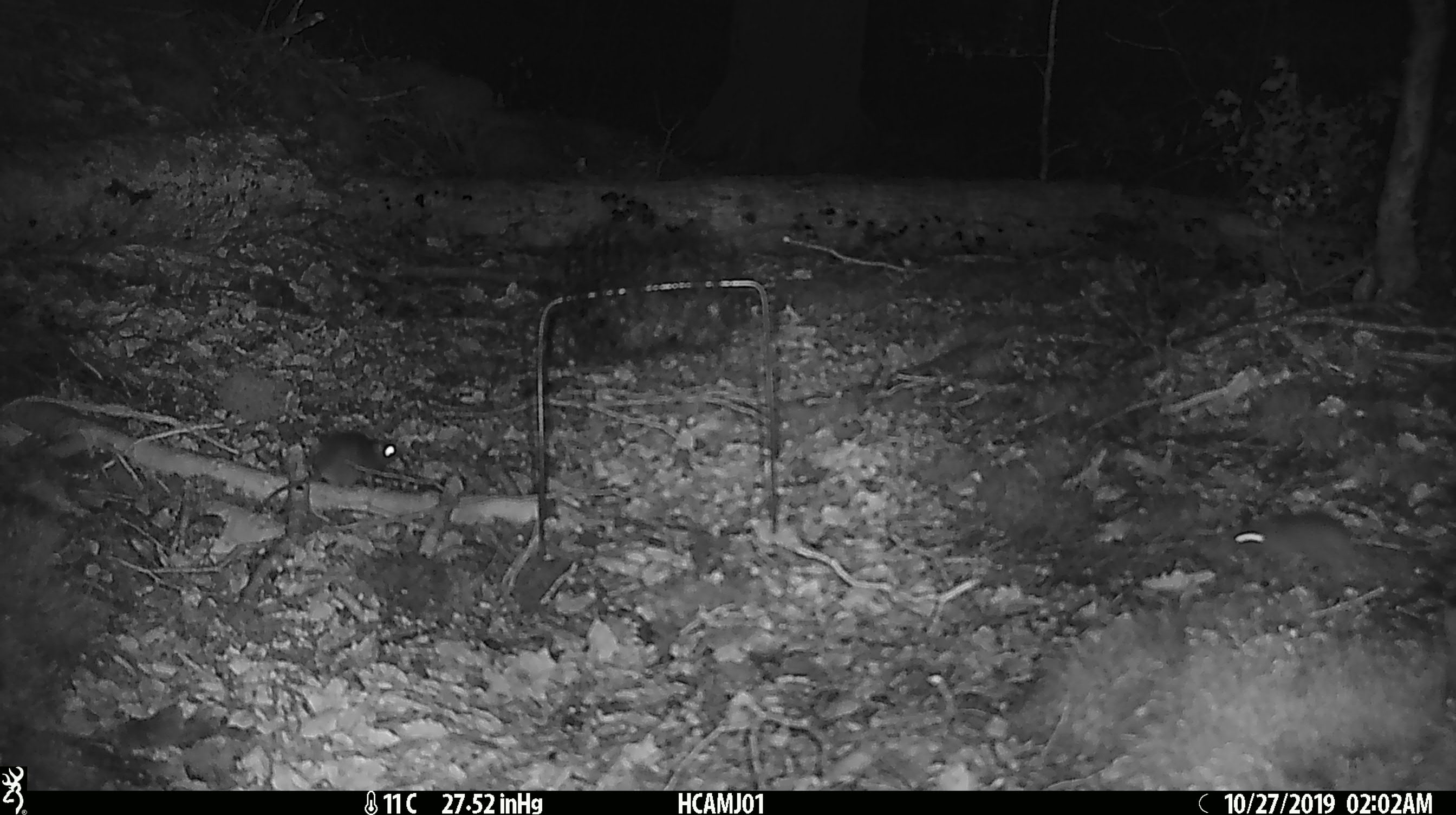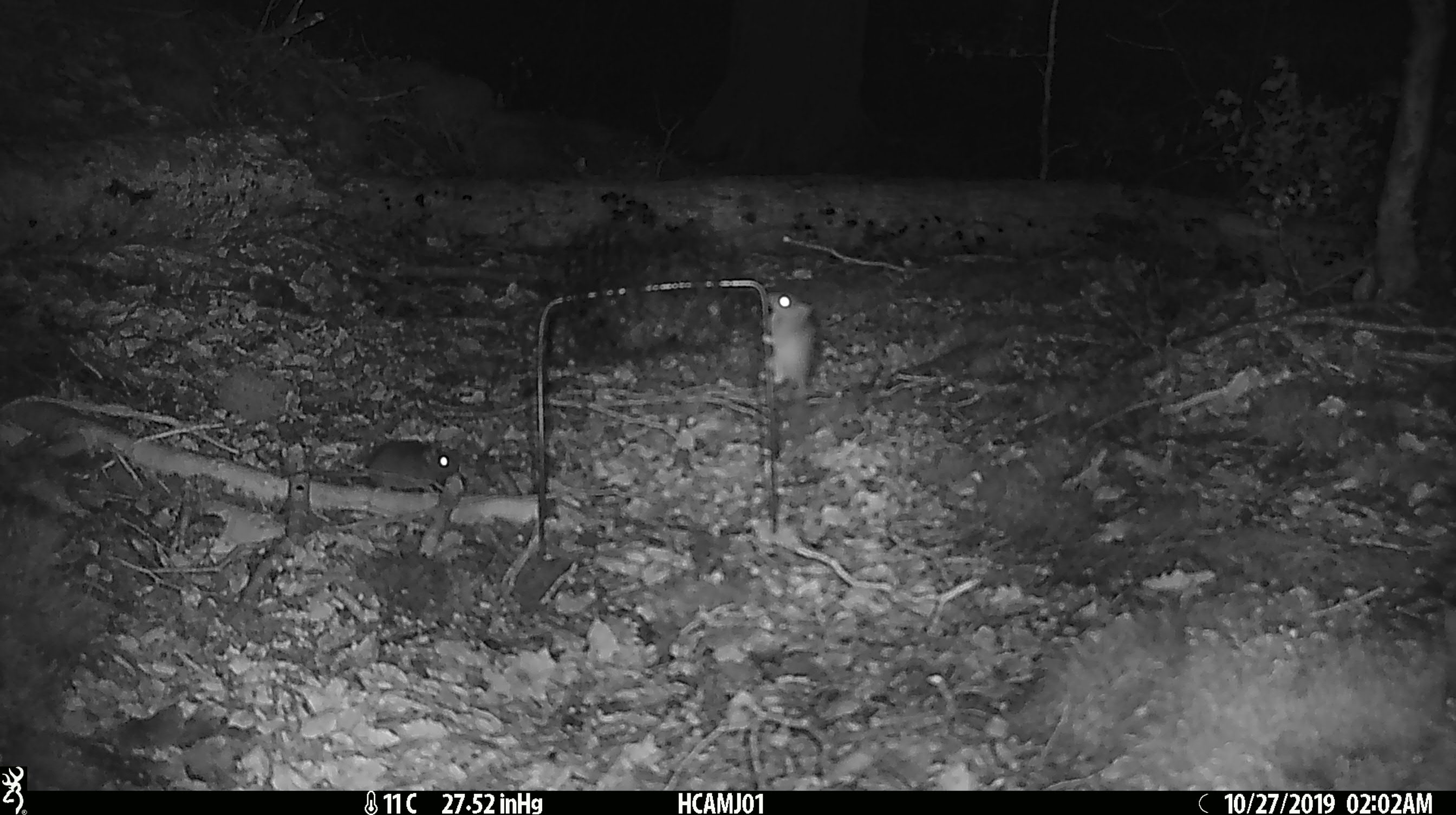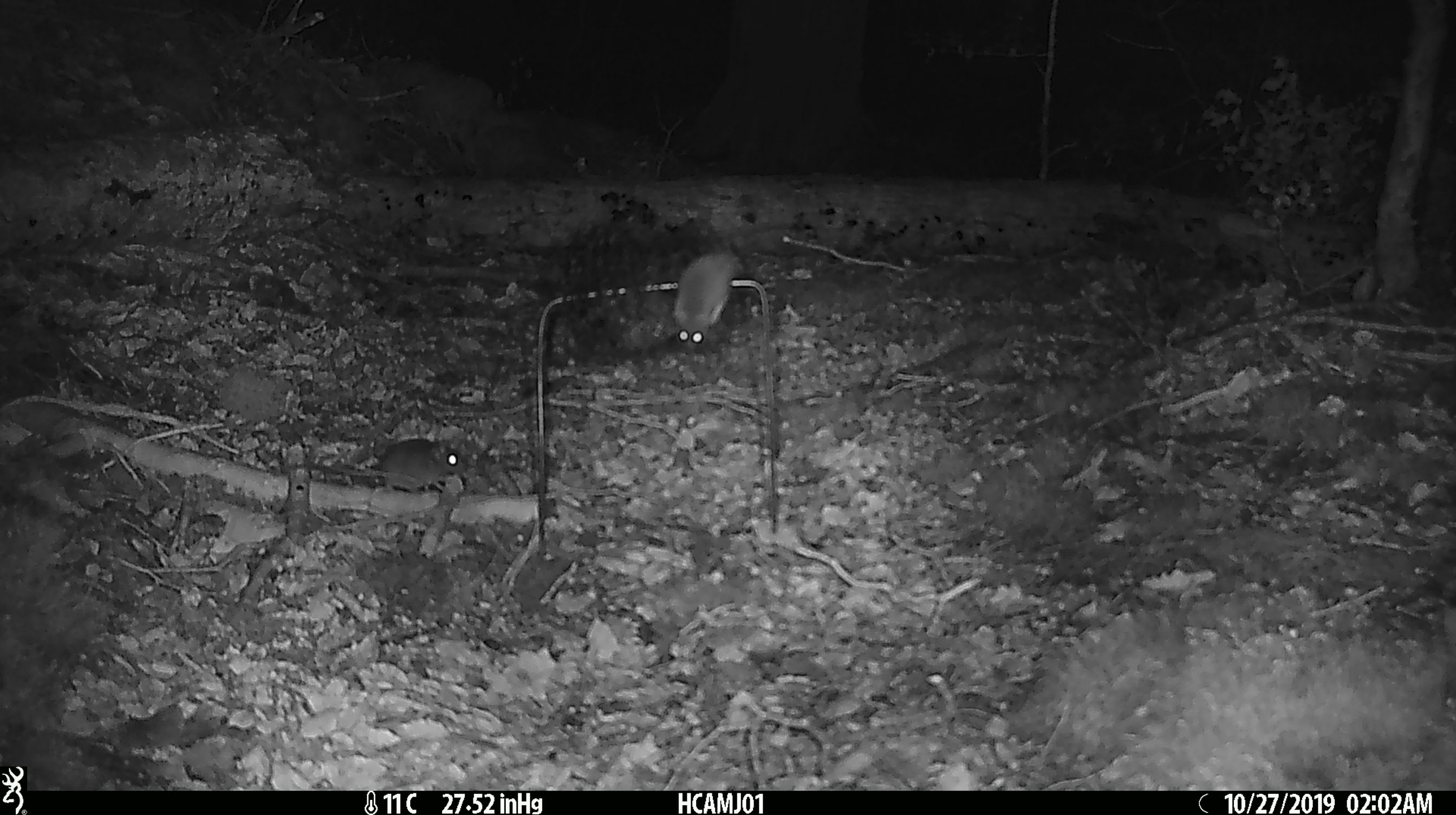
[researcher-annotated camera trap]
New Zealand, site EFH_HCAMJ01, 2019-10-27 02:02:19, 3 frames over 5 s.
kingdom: Animalia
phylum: Chordata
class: Mammalia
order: Rodentia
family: Muridae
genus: Mus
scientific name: Mus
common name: mouse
Mouse (Mus).